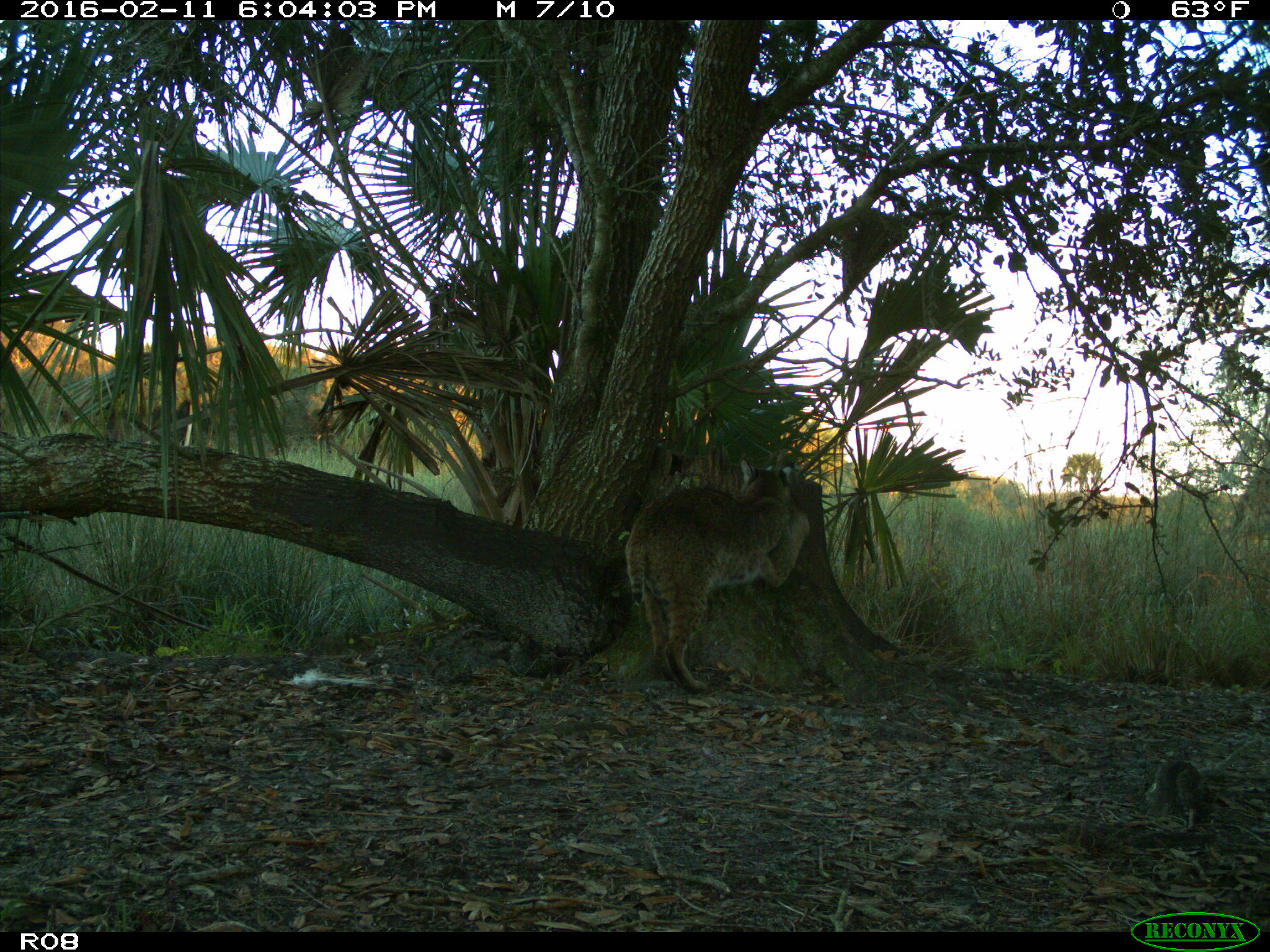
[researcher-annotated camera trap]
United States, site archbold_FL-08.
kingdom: Animalia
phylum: Chordata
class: Mammalia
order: Carnivora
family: Felidae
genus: Lynx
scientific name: Lynx rufus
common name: bobcat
Lynx rufus (bobcat).